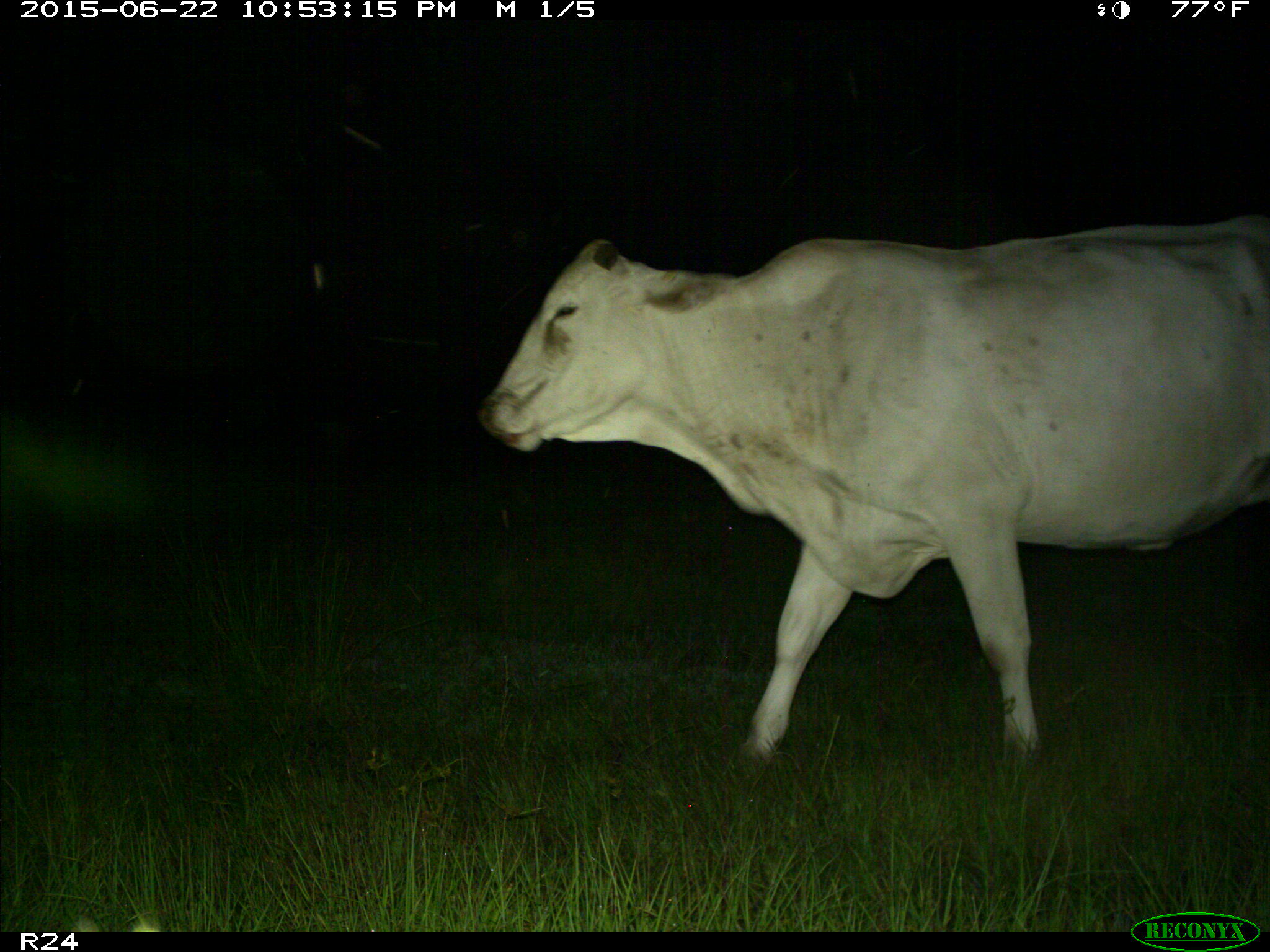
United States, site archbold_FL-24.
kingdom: Animalia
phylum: Chordata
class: Mammalia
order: Artiodactyla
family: Bovidae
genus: Bos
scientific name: Bos taurus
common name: domestic cow